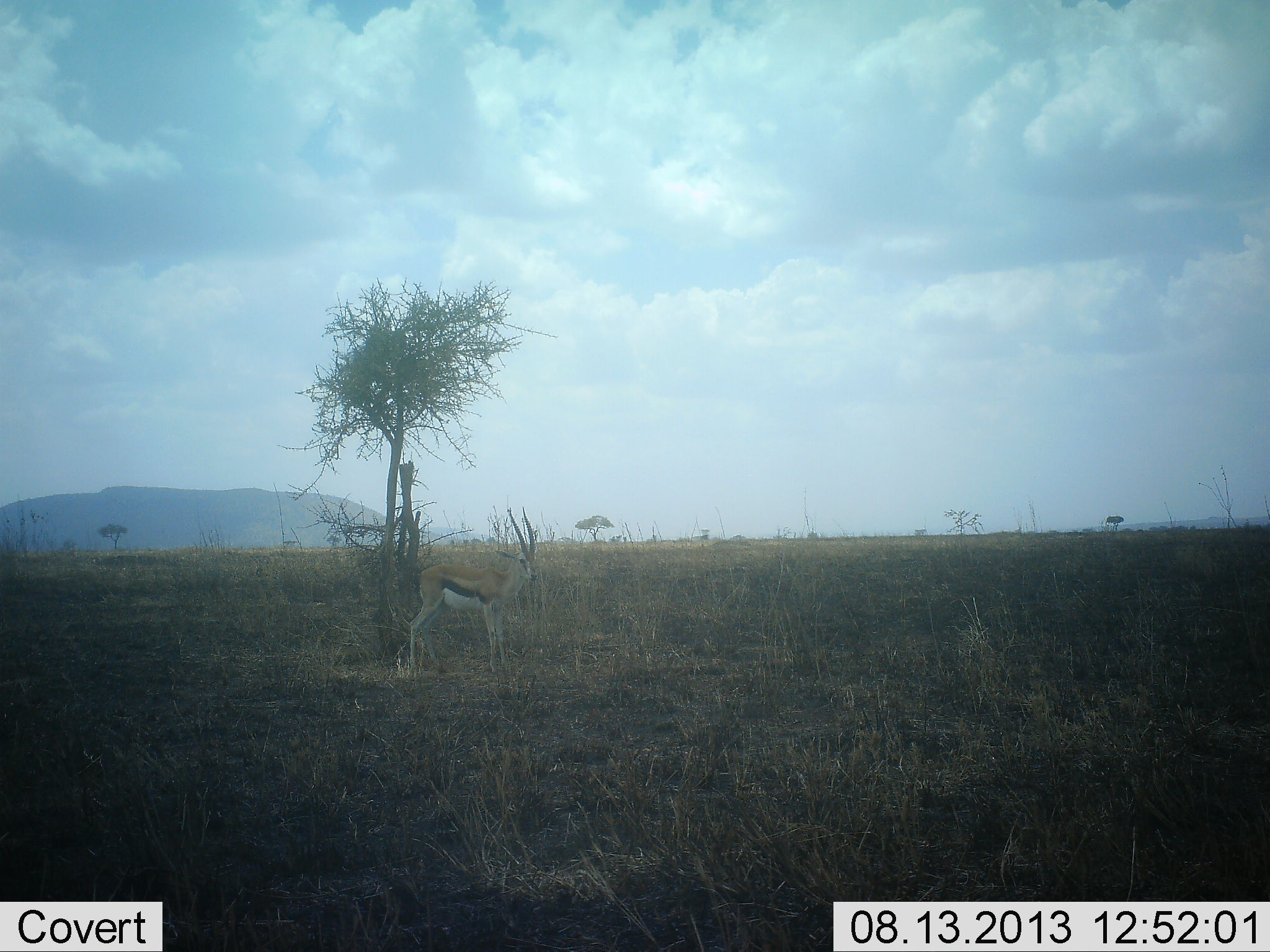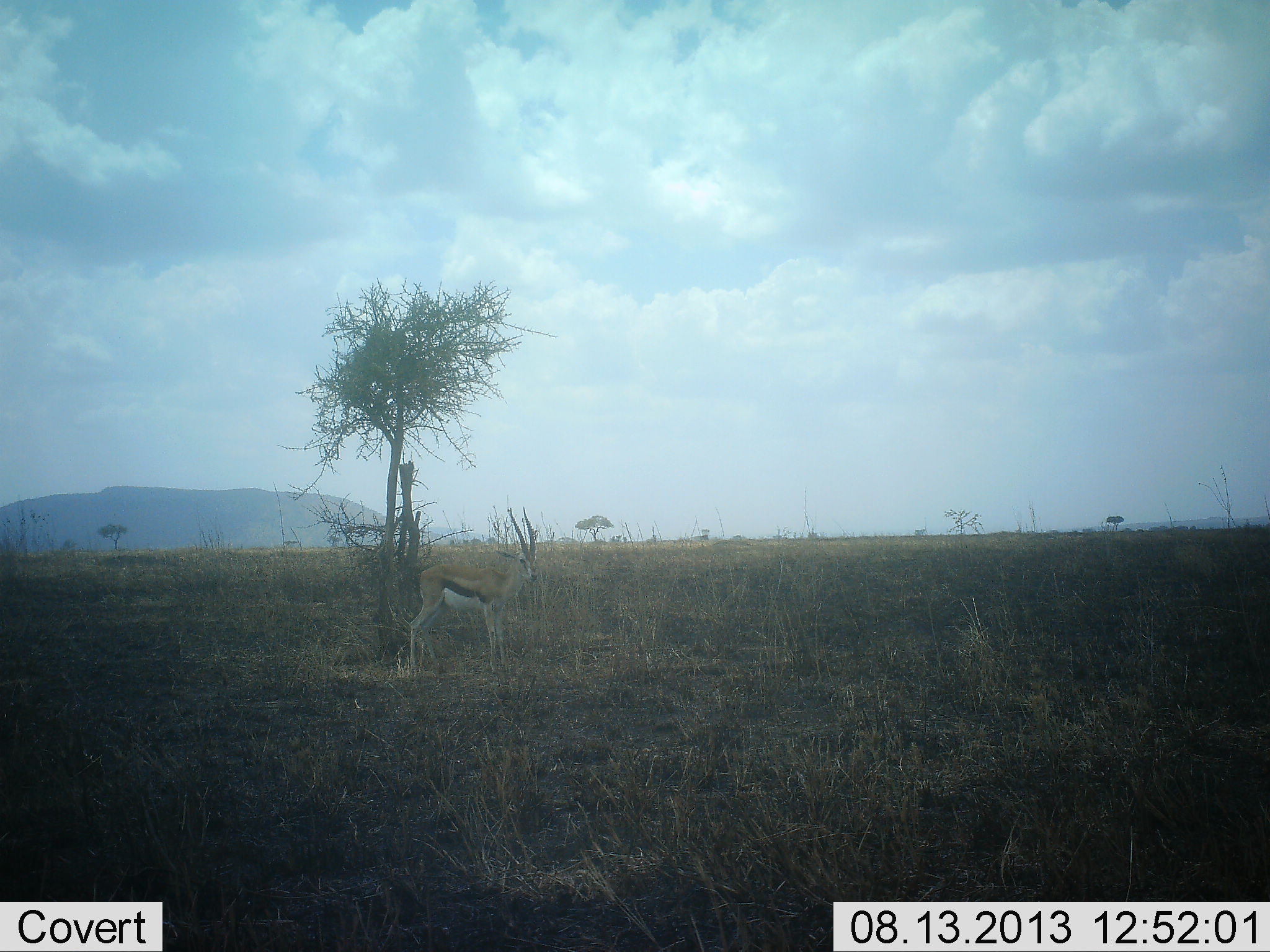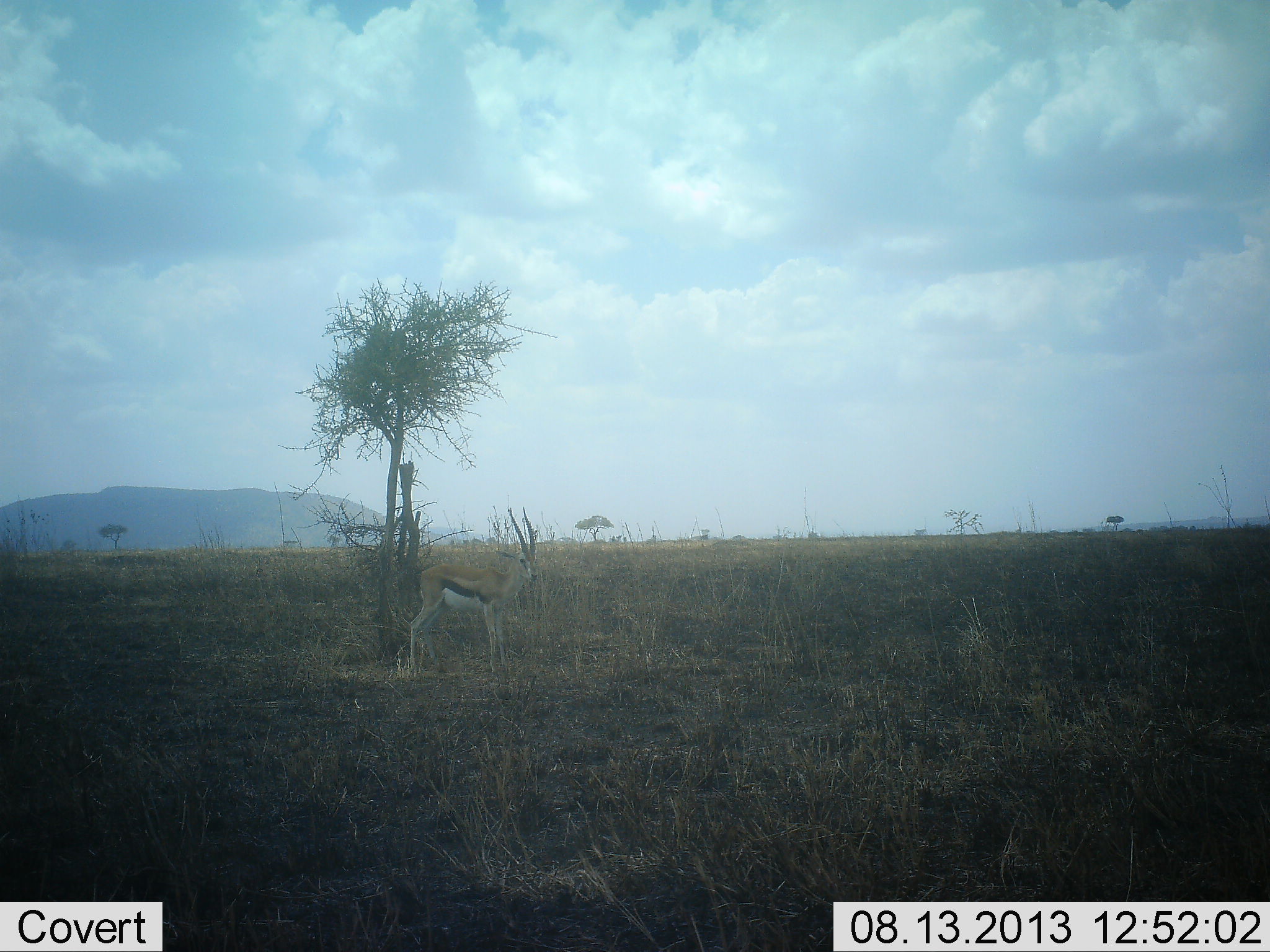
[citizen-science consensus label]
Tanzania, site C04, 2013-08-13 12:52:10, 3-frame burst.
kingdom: Animalia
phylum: Chordata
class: Mammalia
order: Artiodactyla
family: Bovidae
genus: Eudorcas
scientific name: Eudorcas thomsonii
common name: thomson's gazelle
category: gazellethomsons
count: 1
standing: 100%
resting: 0%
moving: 0%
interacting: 0%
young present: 0%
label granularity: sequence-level